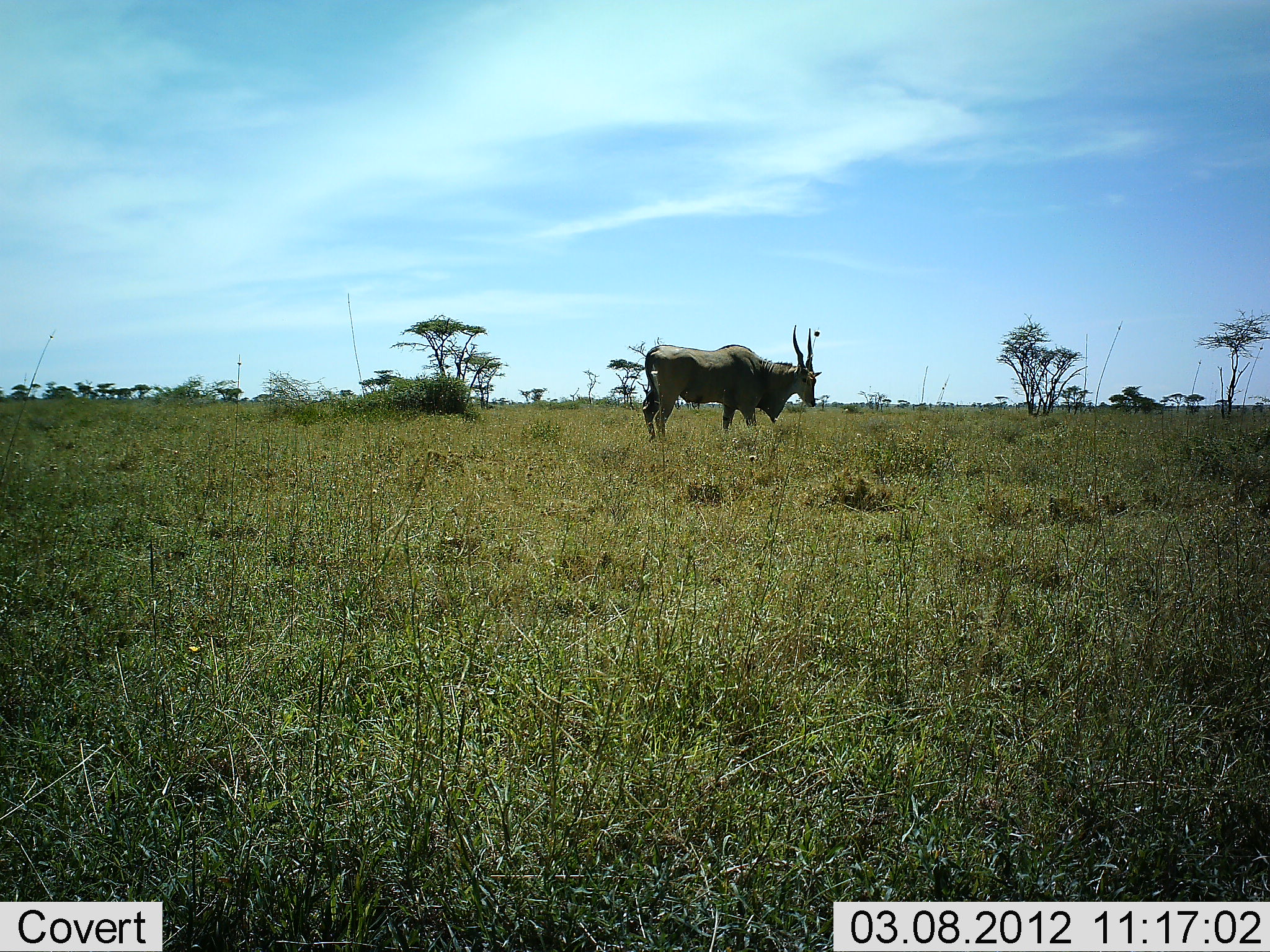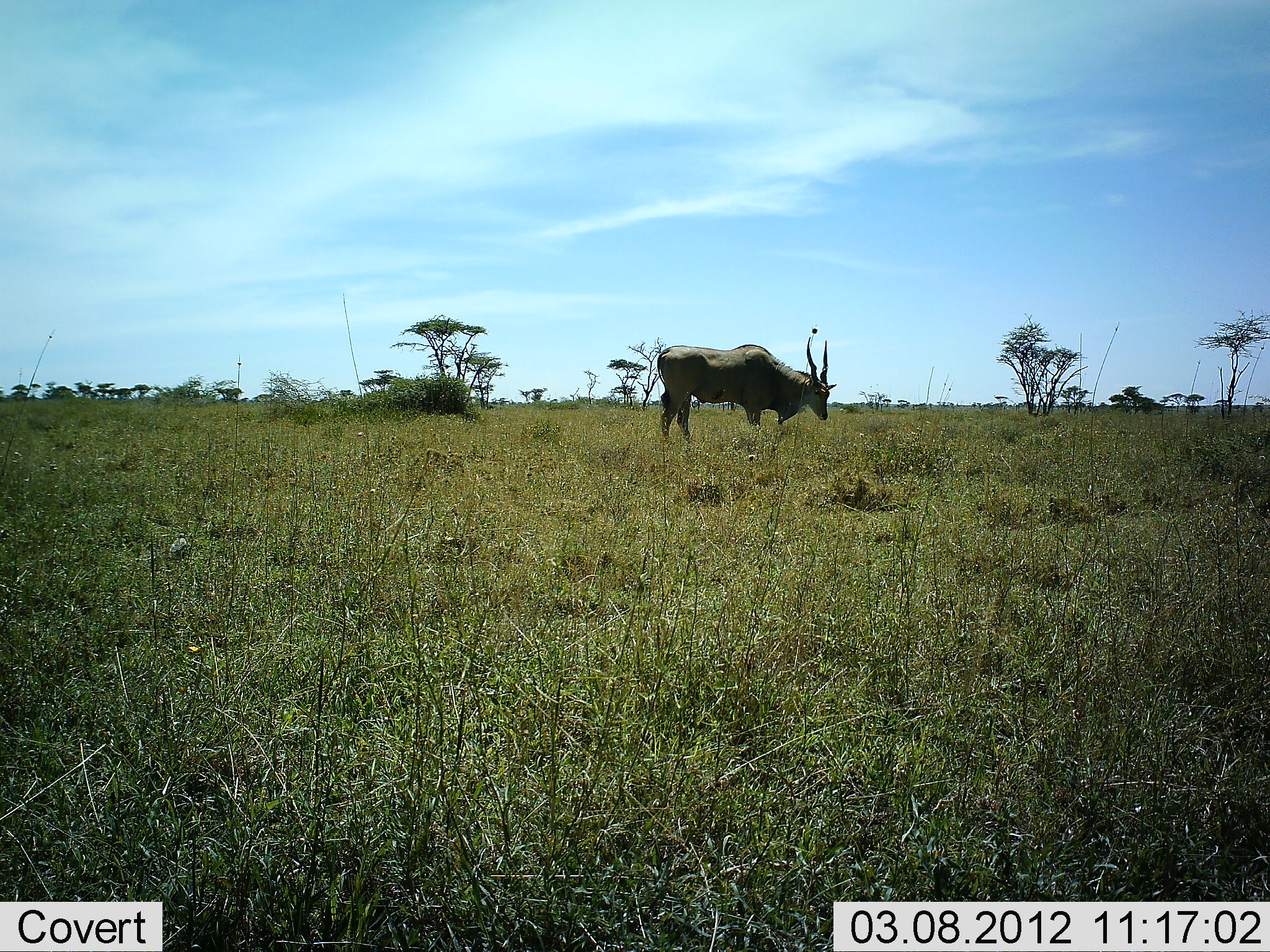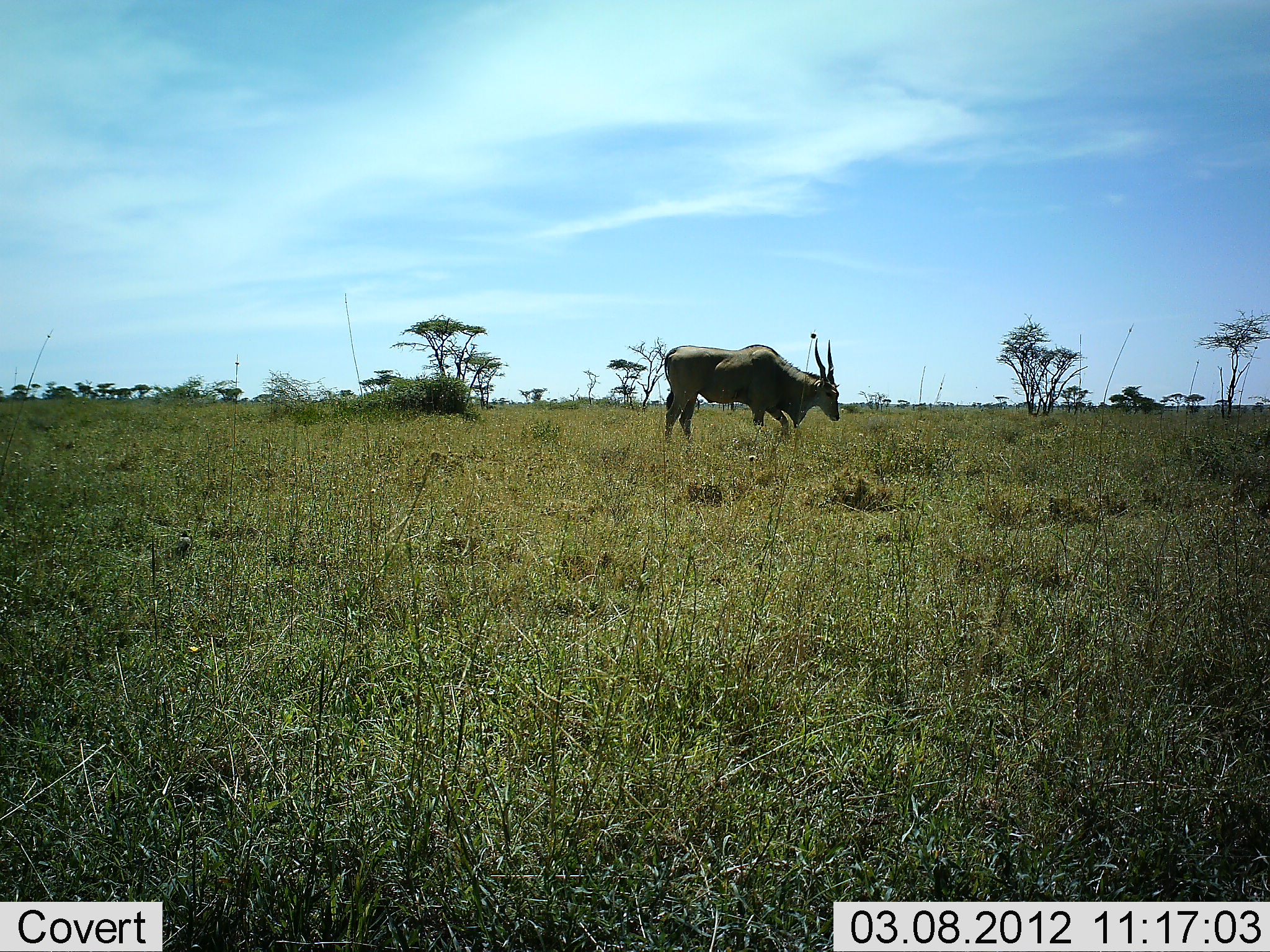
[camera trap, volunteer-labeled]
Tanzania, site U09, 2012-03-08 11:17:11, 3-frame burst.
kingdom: Animalia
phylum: Chordata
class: Mammalia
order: Artiodactyla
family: Bovidae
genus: Tragelaphus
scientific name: Tragelaphus oryx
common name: eland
Eland (Tragelaphus oryx), count 1. Behavior (volunteer vote fractions): standing 47%, resting 0%, moving 40%, interacting 0%. Young present (vote fraction): 0%. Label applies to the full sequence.